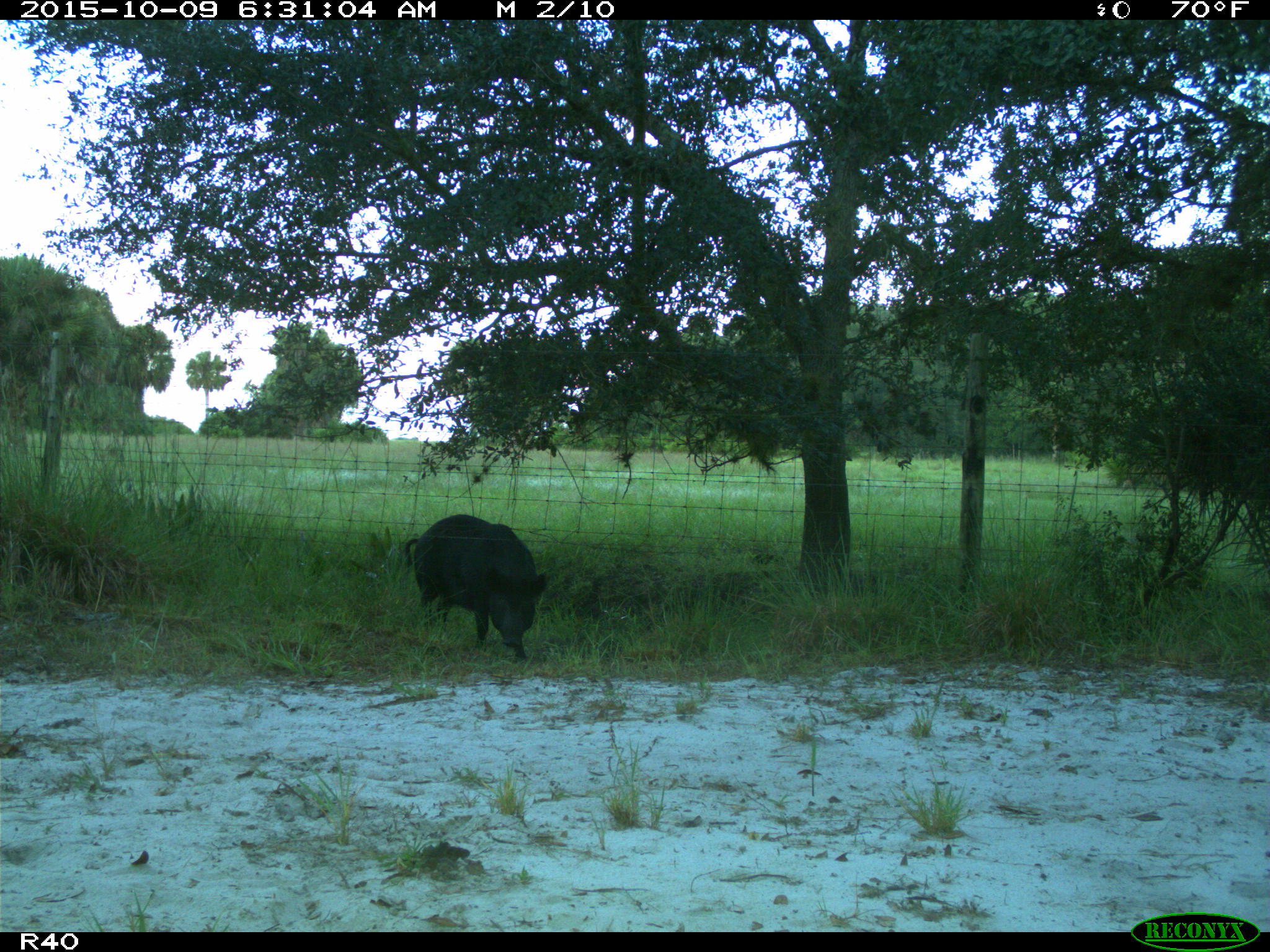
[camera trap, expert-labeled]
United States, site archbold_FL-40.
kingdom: Animalia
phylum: Chordata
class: Mammalia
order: Artiodactyla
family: Suidae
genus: Sus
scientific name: Sus scrofa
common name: wild boar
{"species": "Sus scrofa (wild boar)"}